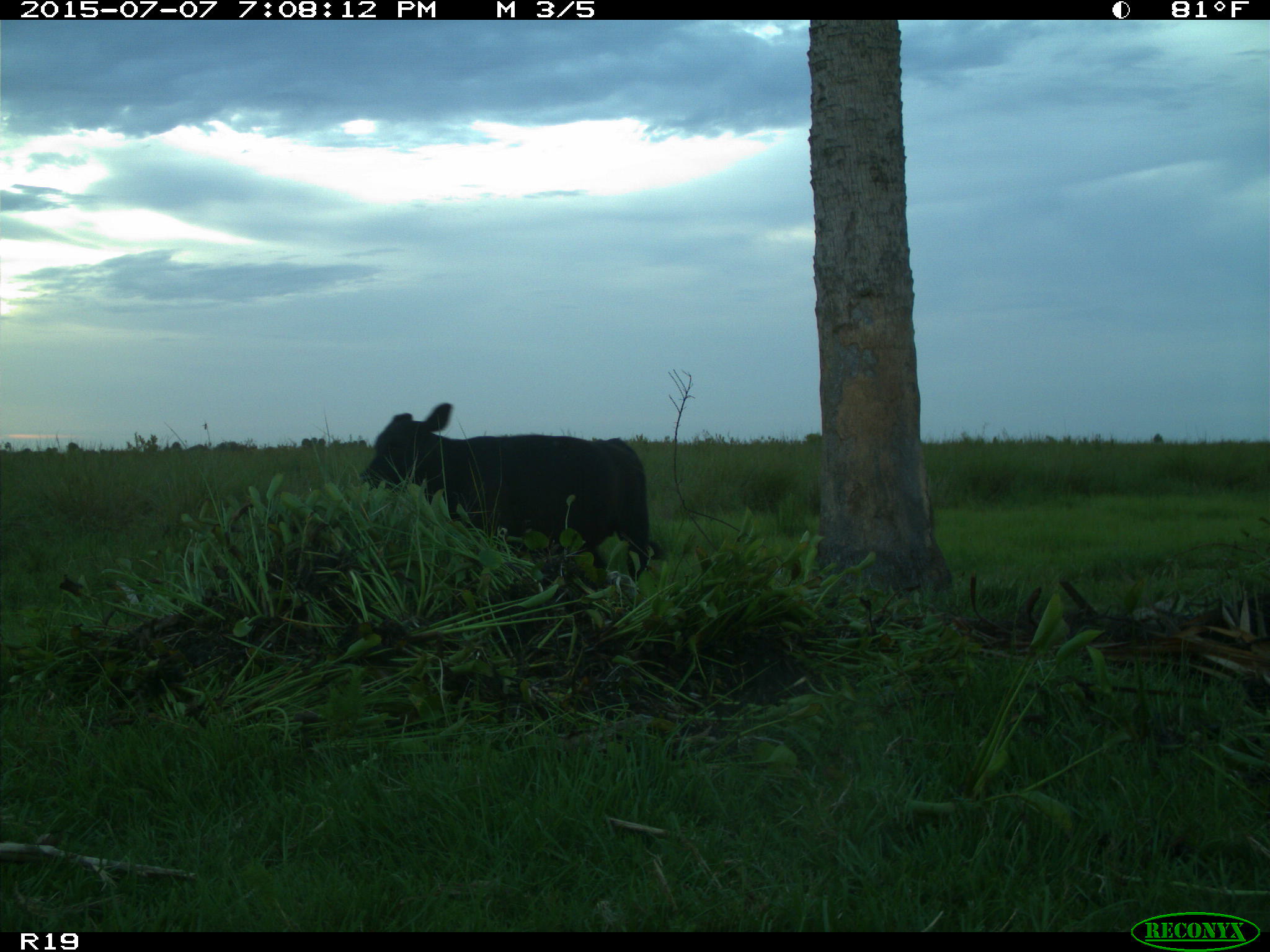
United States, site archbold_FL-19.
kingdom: Animalia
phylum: Chordata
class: Mammalia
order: Artiodactyla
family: Bovidae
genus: Bos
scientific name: Bos taurus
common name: domestic cow